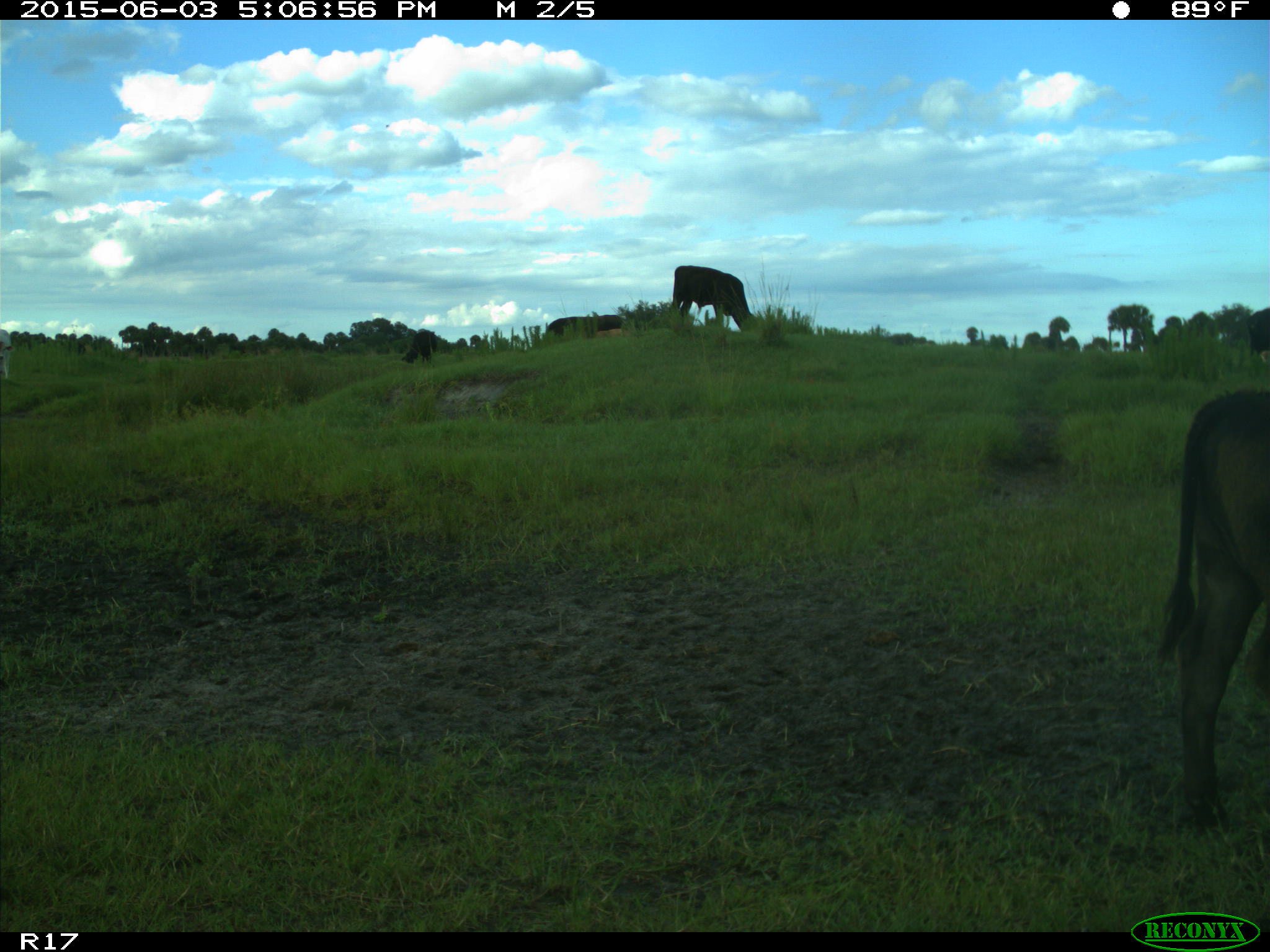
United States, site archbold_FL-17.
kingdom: Animalia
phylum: Chordata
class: Mammalia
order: Artiodactyla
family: Bovidae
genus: Bos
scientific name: Bos taurus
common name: domestic cow